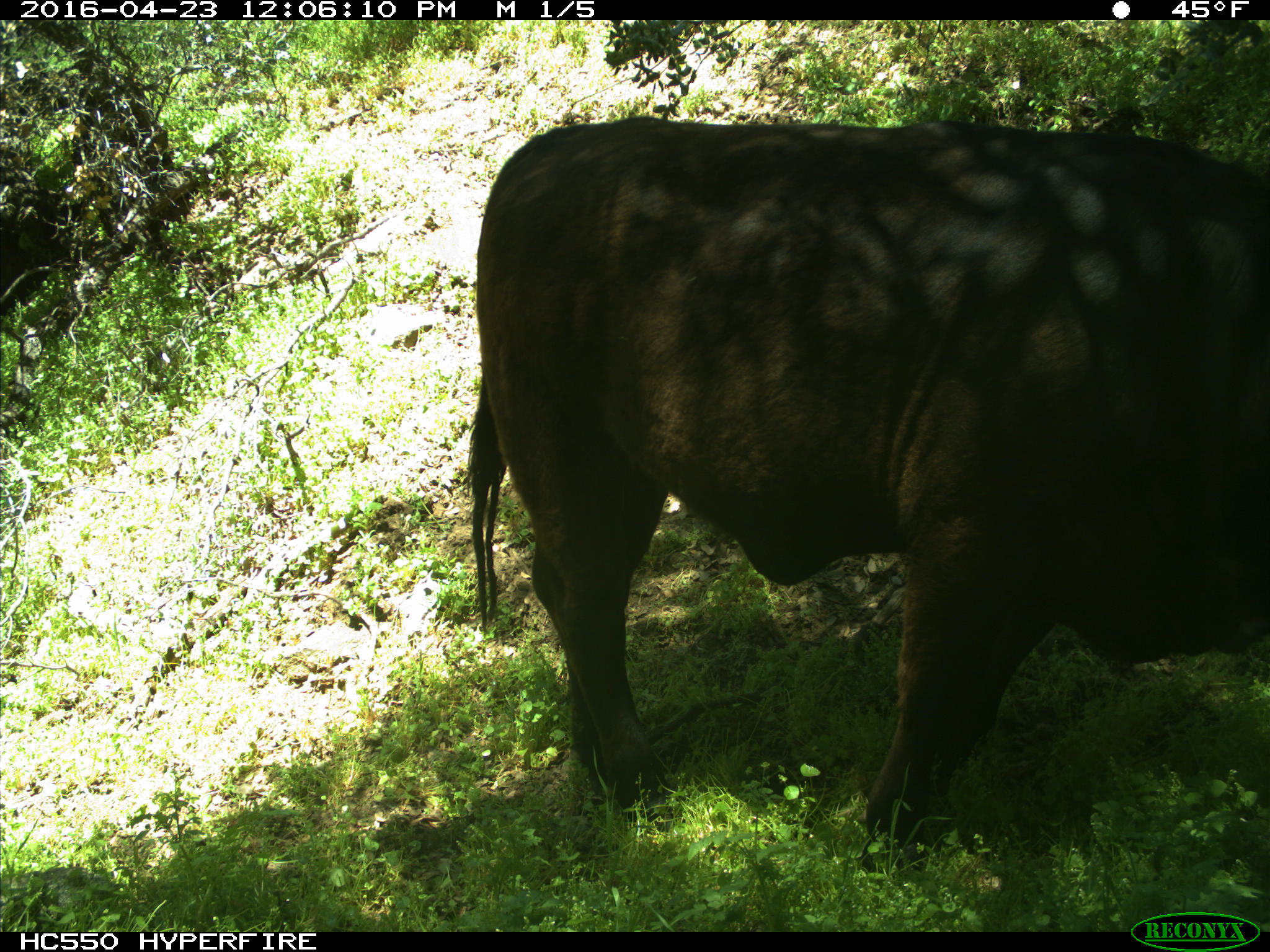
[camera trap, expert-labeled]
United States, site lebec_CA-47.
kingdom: Animalia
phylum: Chordata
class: Mammalia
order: Artiodactyla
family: Bovidae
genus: Bos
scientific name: Bos taurus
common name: domestic cow